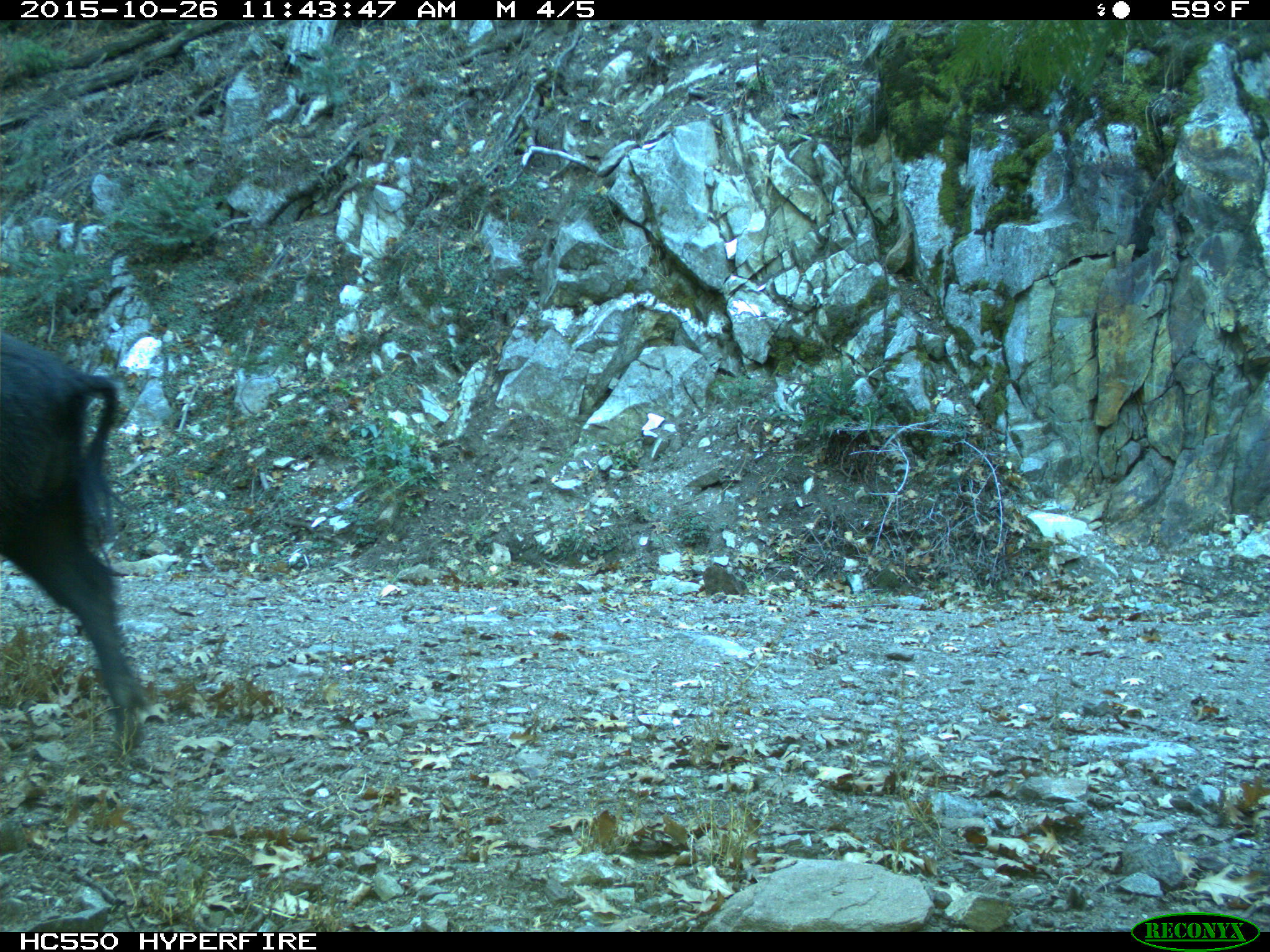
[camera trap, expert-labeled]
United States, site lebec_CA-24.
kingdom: Animalia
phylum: Chordata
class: Mammalia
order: Artiodactyla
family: Suidae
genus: Sus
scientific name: Sus scrofa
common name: wild boar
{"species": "Sus scrofa (wild boar)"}